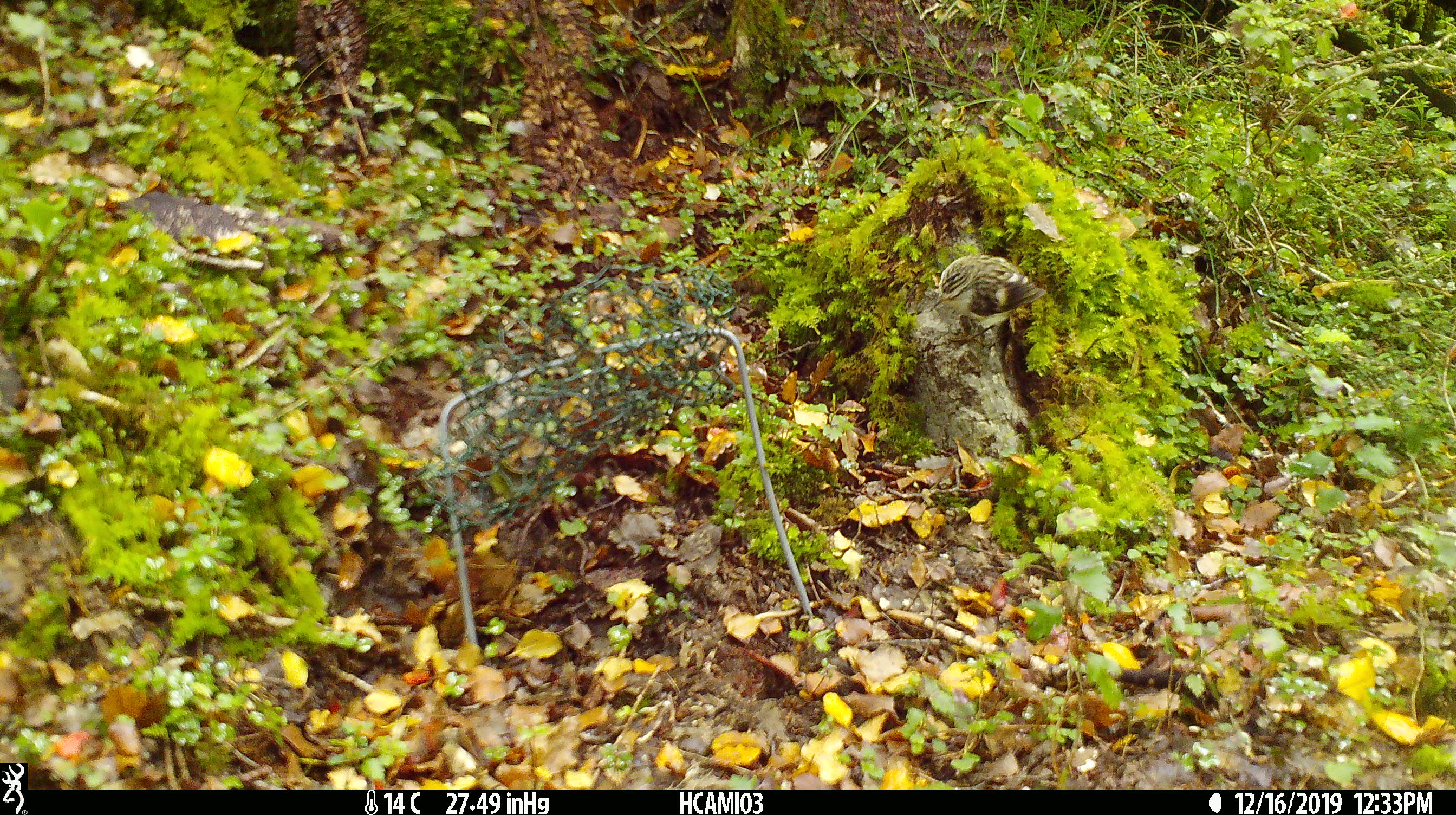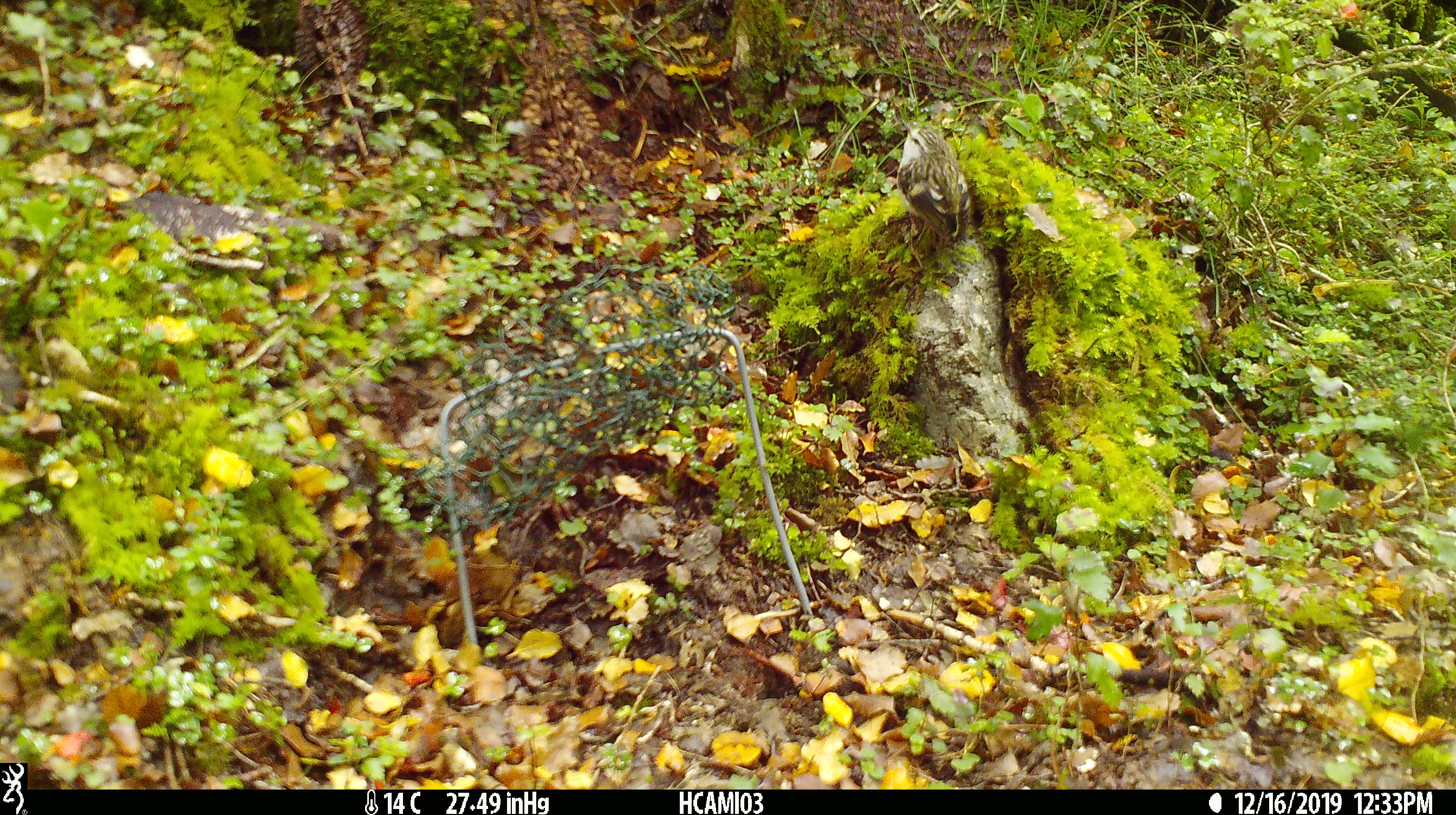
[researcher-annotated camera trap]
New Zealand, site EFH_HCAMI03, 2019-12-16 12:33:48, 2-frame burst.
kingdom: Animalia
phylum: Chordata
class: Aves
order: Passeriformes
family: Acanthisittidae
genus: Acanthisitta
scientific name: Acanthisitta chloris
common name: rifleman